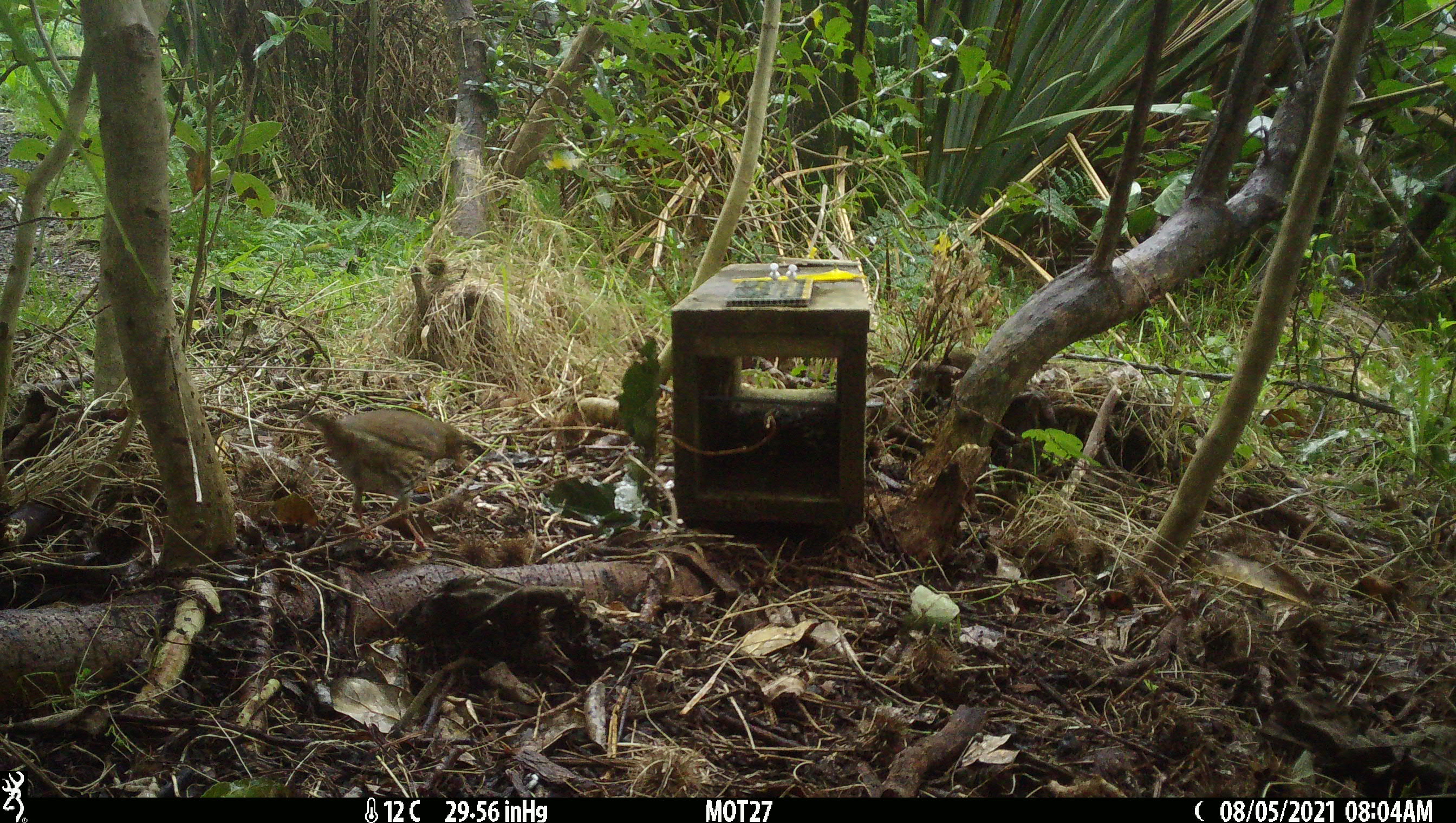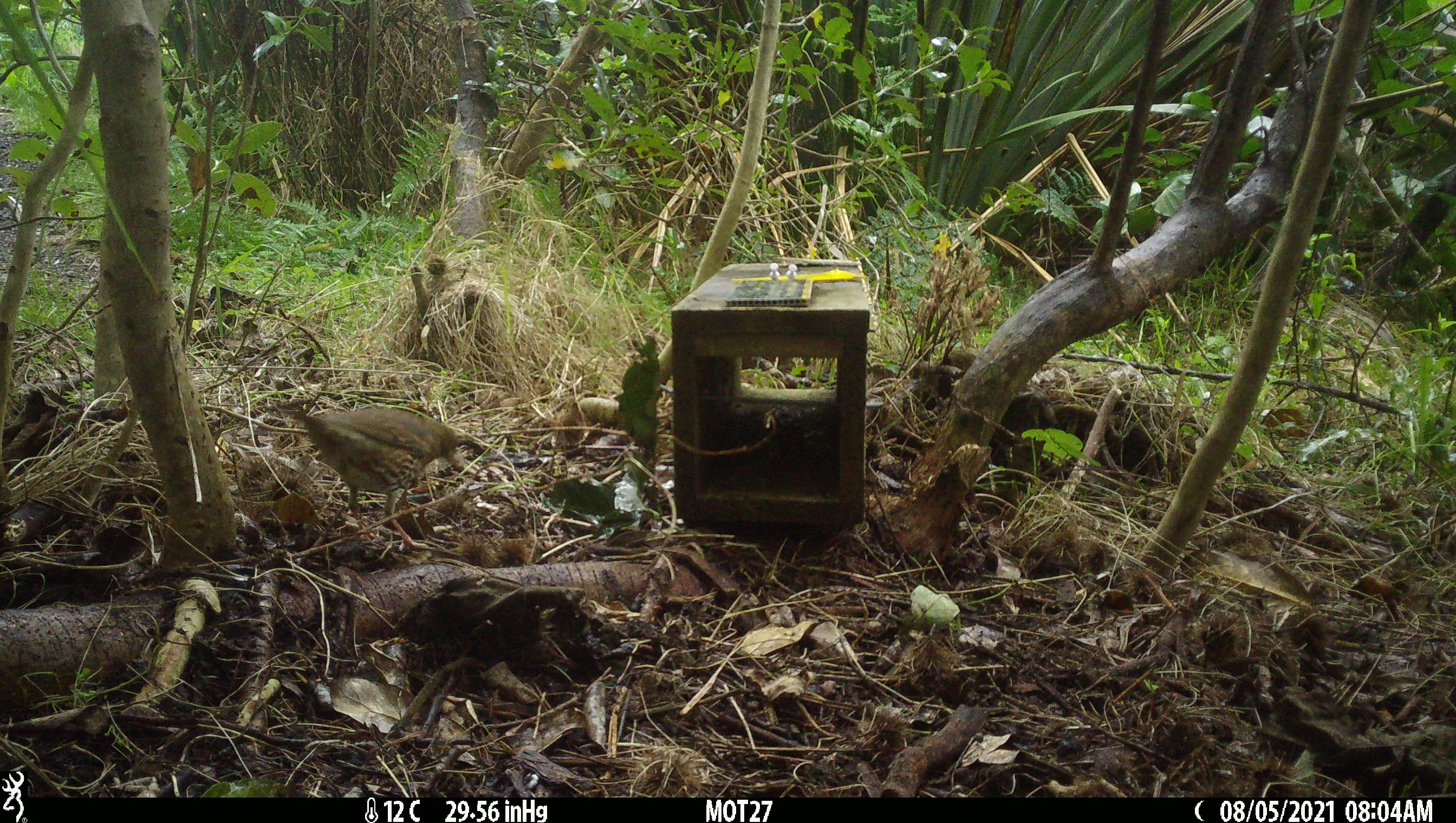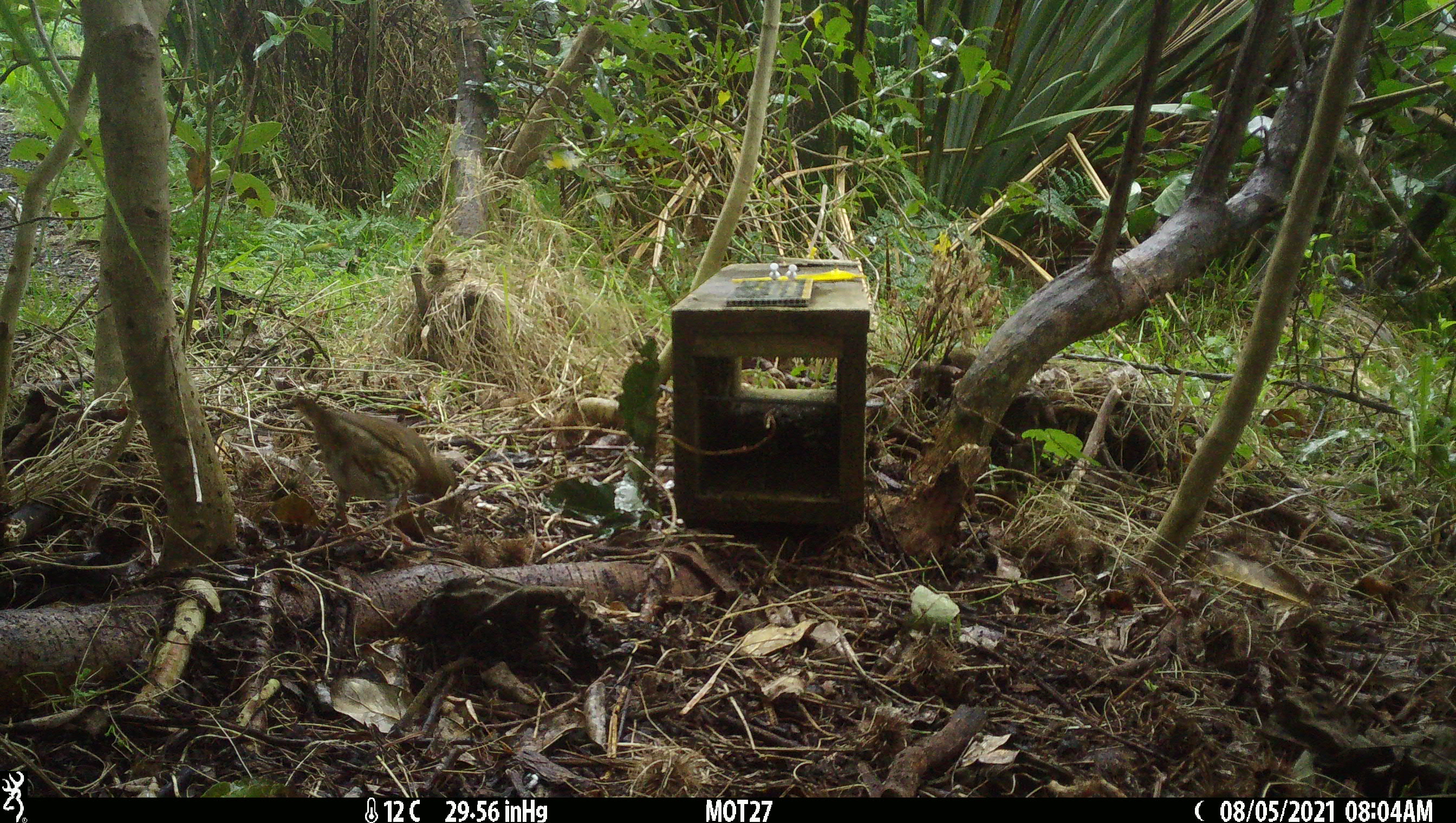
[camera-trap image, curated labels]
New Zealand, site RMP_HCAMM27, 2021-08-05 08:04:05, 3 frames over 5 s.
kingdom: Animalia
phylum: Chordata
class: Aves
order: Passeriformes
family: Turdidae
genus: Turdus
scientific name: Turdus philomelos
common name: song thrush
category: thrush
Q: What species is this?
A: Thrush (song thrush) (Turdus philomelos).